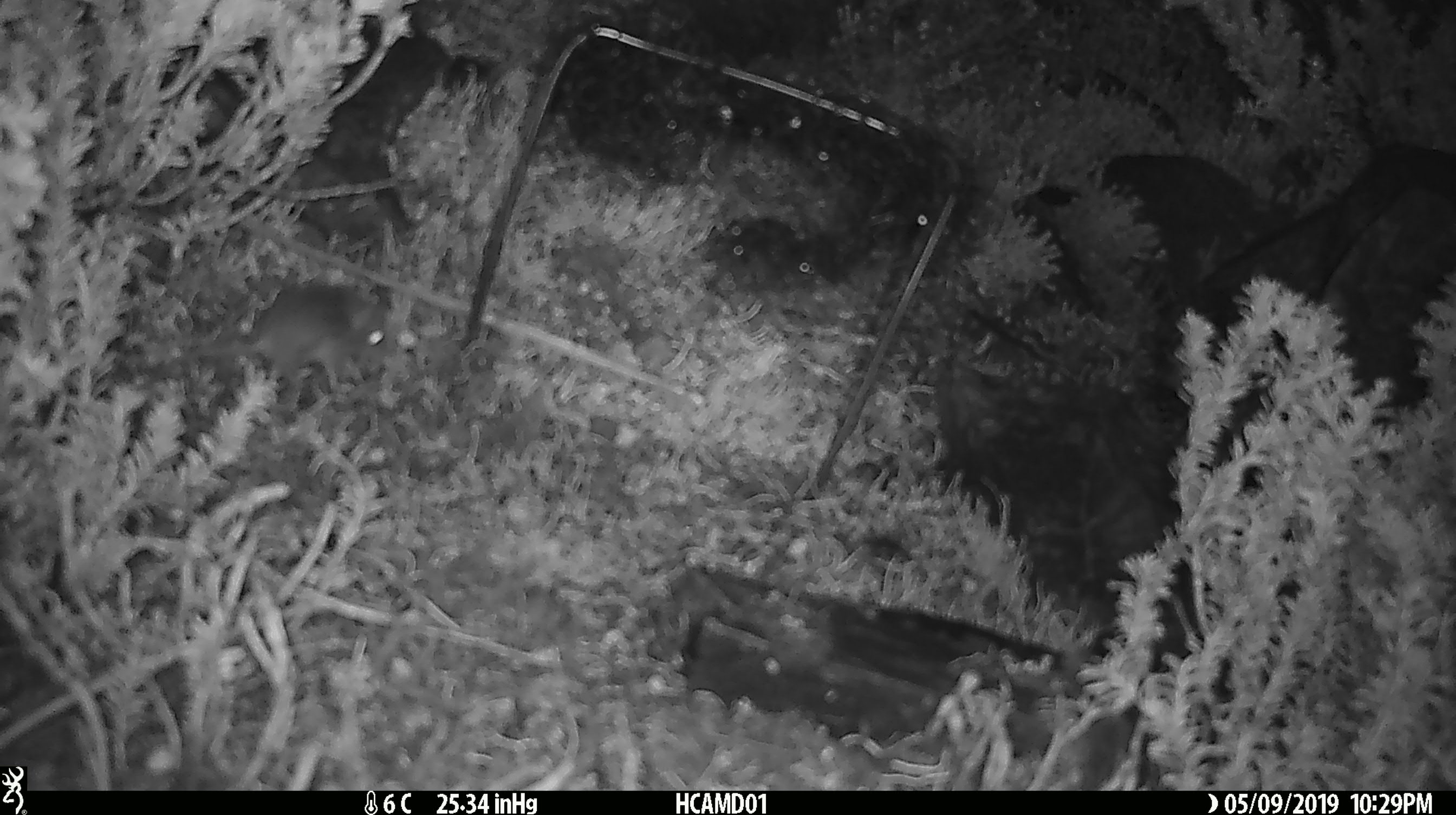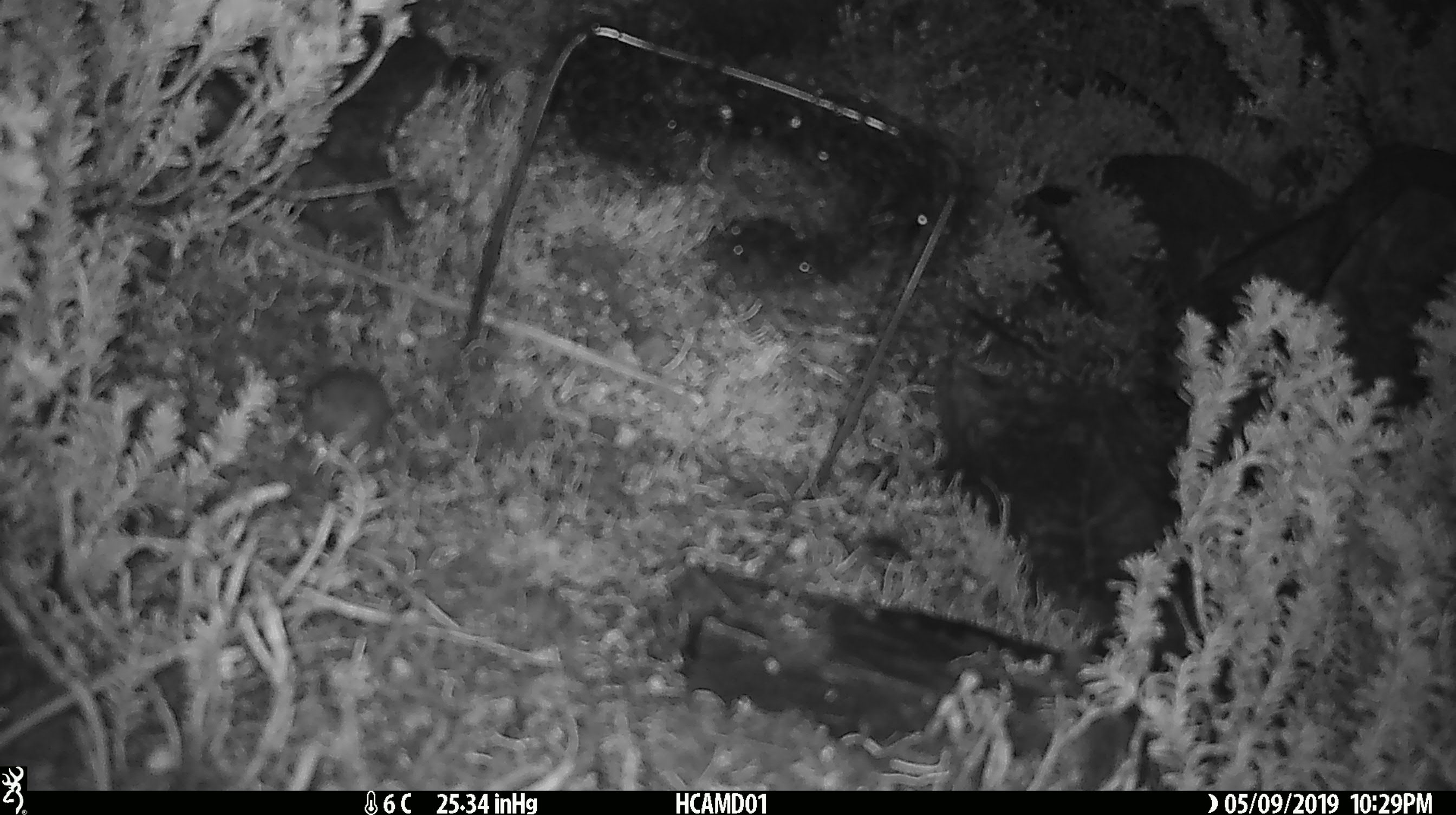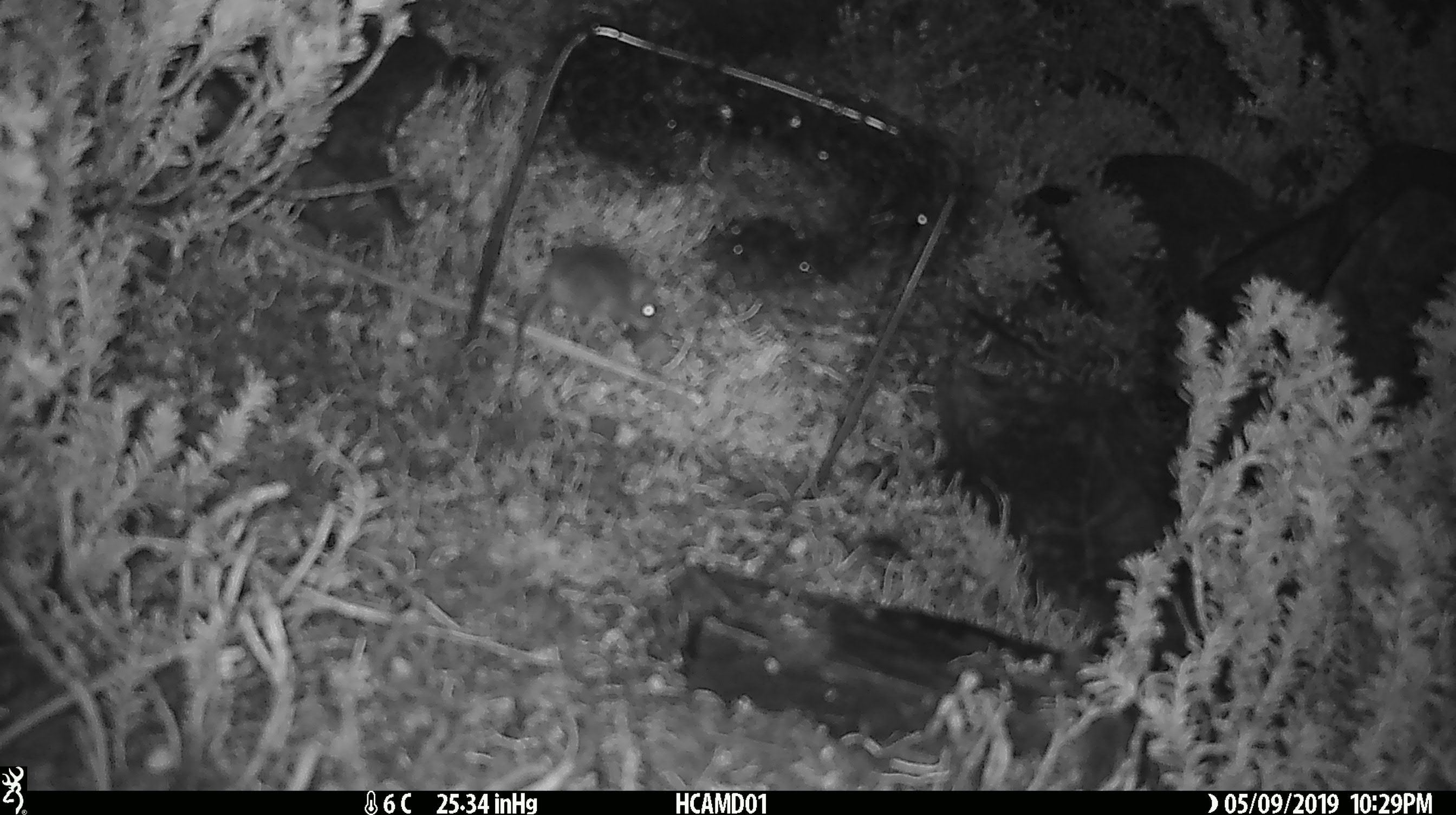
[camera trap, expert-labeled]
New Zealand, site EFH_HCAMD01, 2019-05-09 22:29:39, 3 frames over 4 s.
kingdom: Animalia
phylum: Chordata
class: Mammalia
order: Rodentia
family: Muridae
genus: Mus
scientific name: Mus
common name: mouse